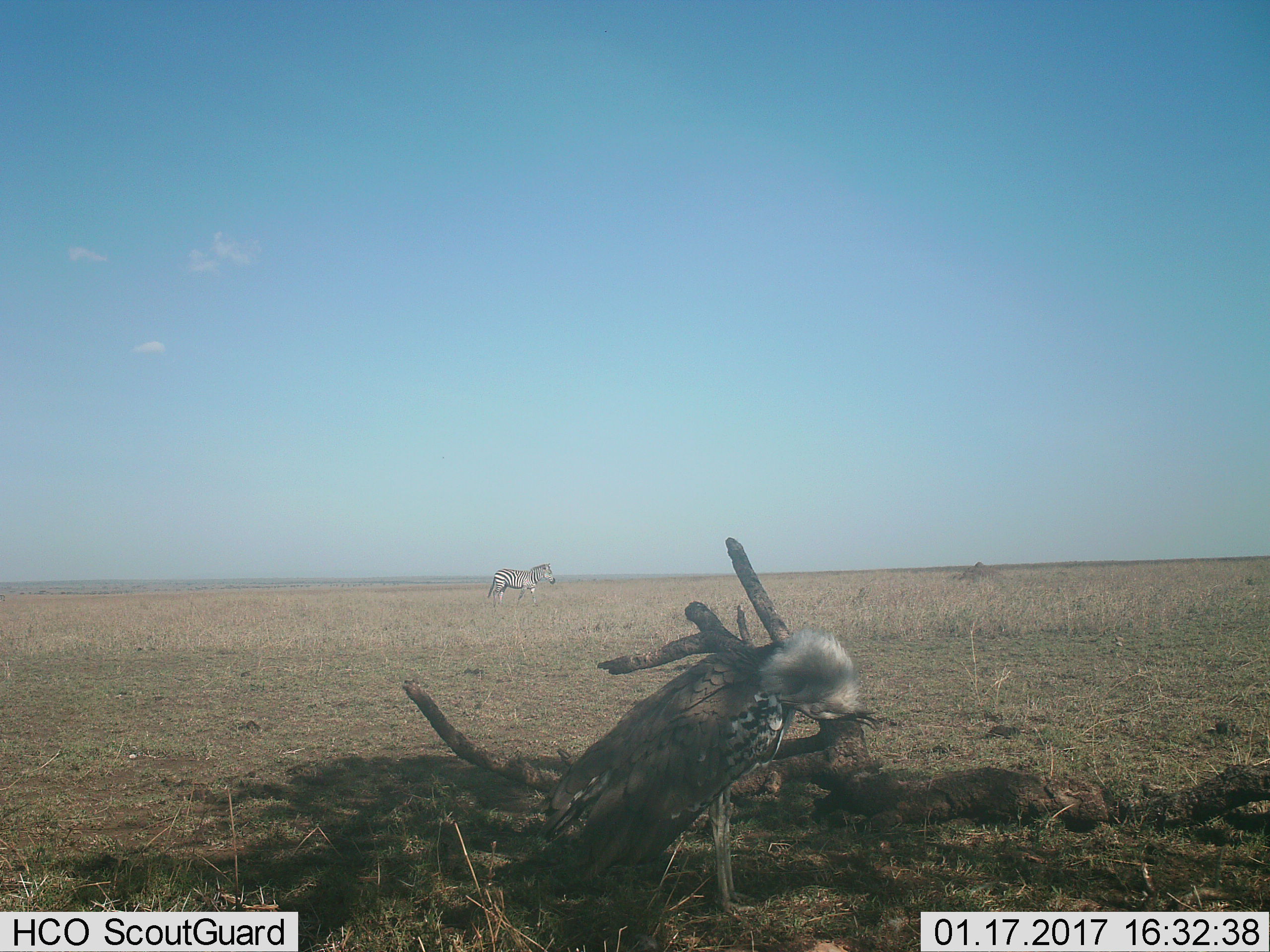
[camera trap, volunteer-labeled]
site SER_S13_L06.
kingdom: Animalia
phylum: Chordata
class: Aves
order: Otidiformes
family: Otididae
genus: Ardeotis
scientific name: Ardeotis kori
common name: kori bustard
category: bustardkori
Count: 1.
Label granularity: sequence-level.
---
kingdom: Animalia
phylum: Chordata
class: Mammalia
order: Perissodactyla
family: Equidae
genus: Equus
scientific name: Equus quagga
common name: plains zebra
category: zebraplains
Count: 1.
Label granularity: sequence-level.